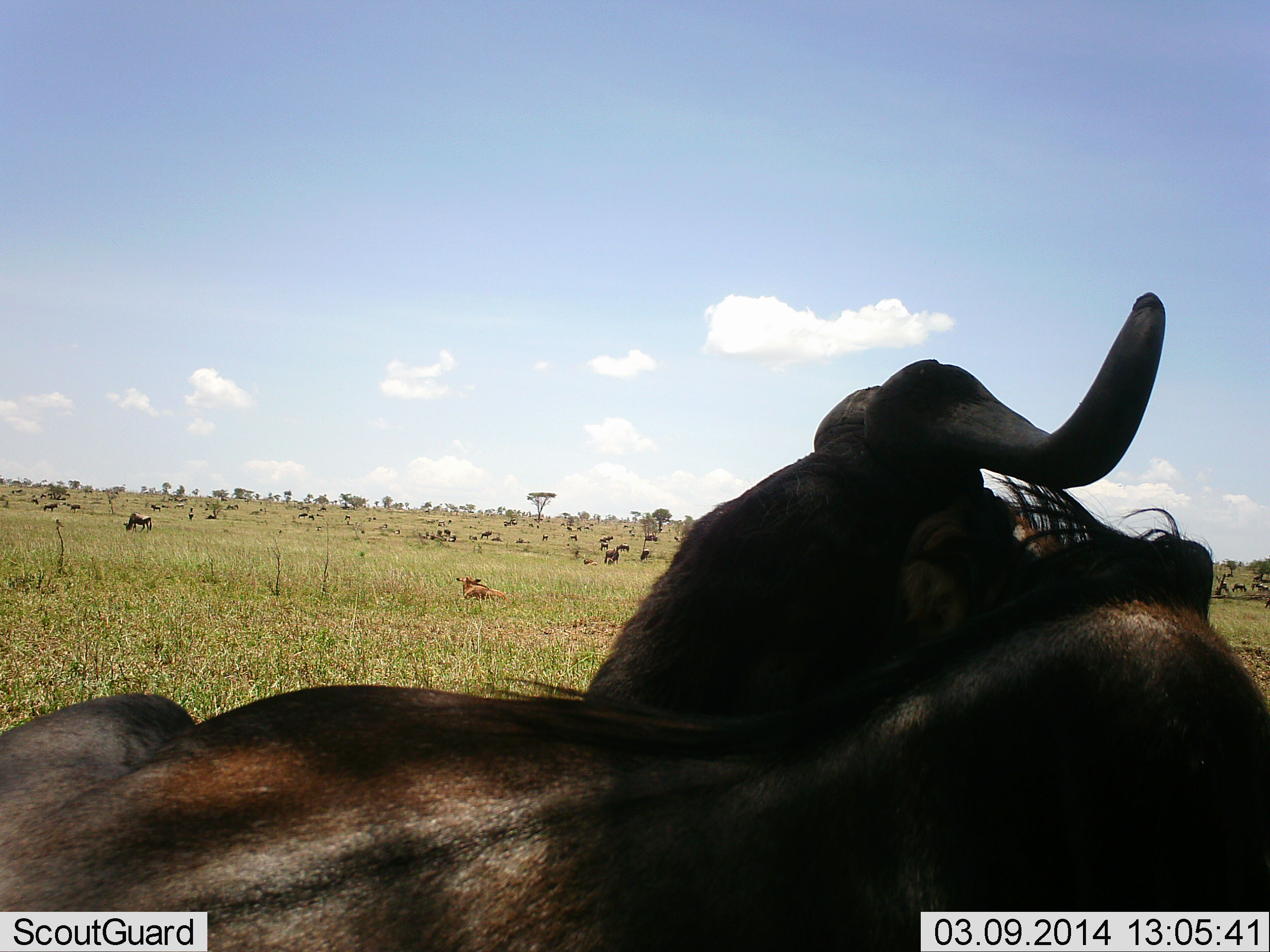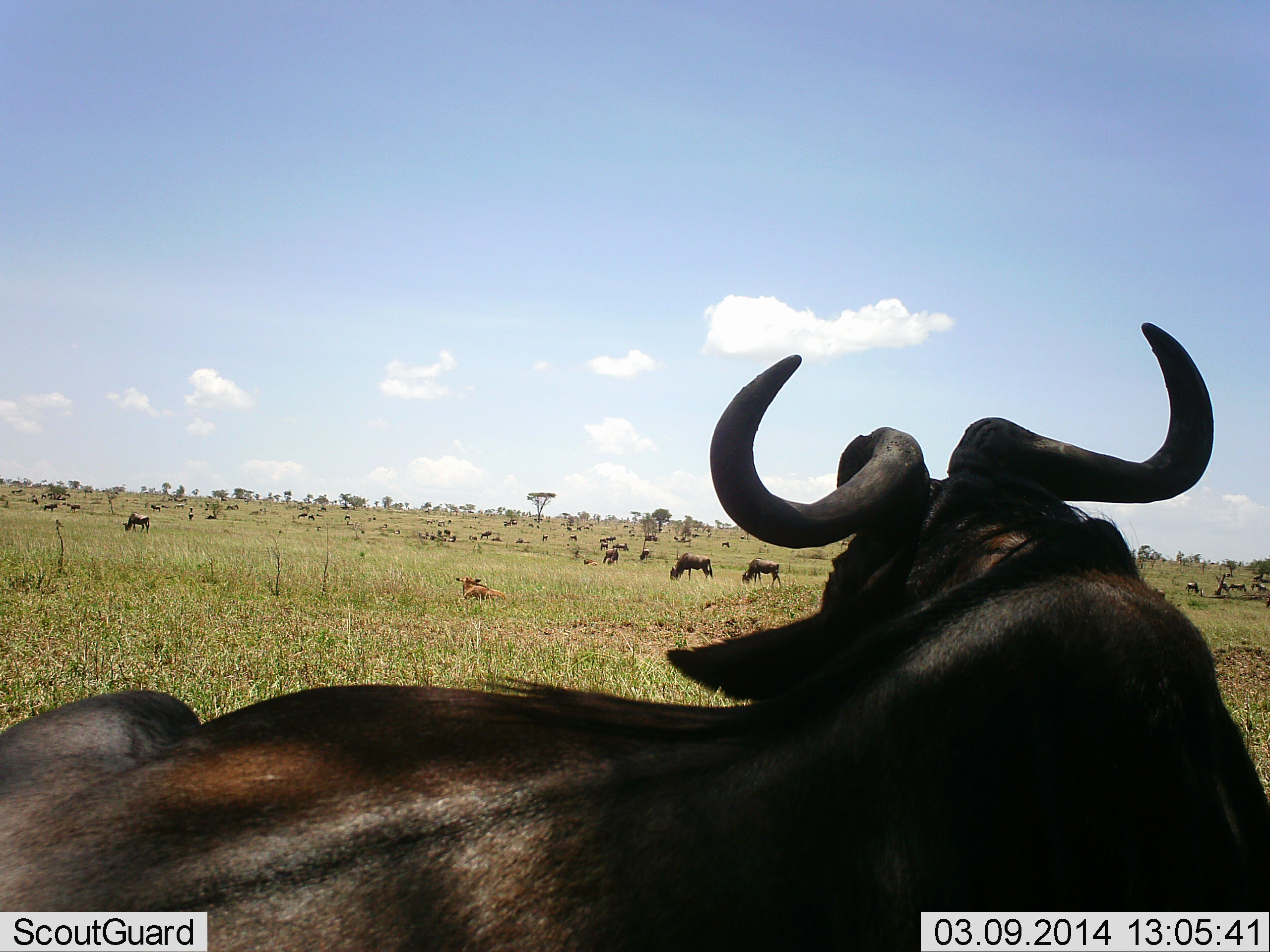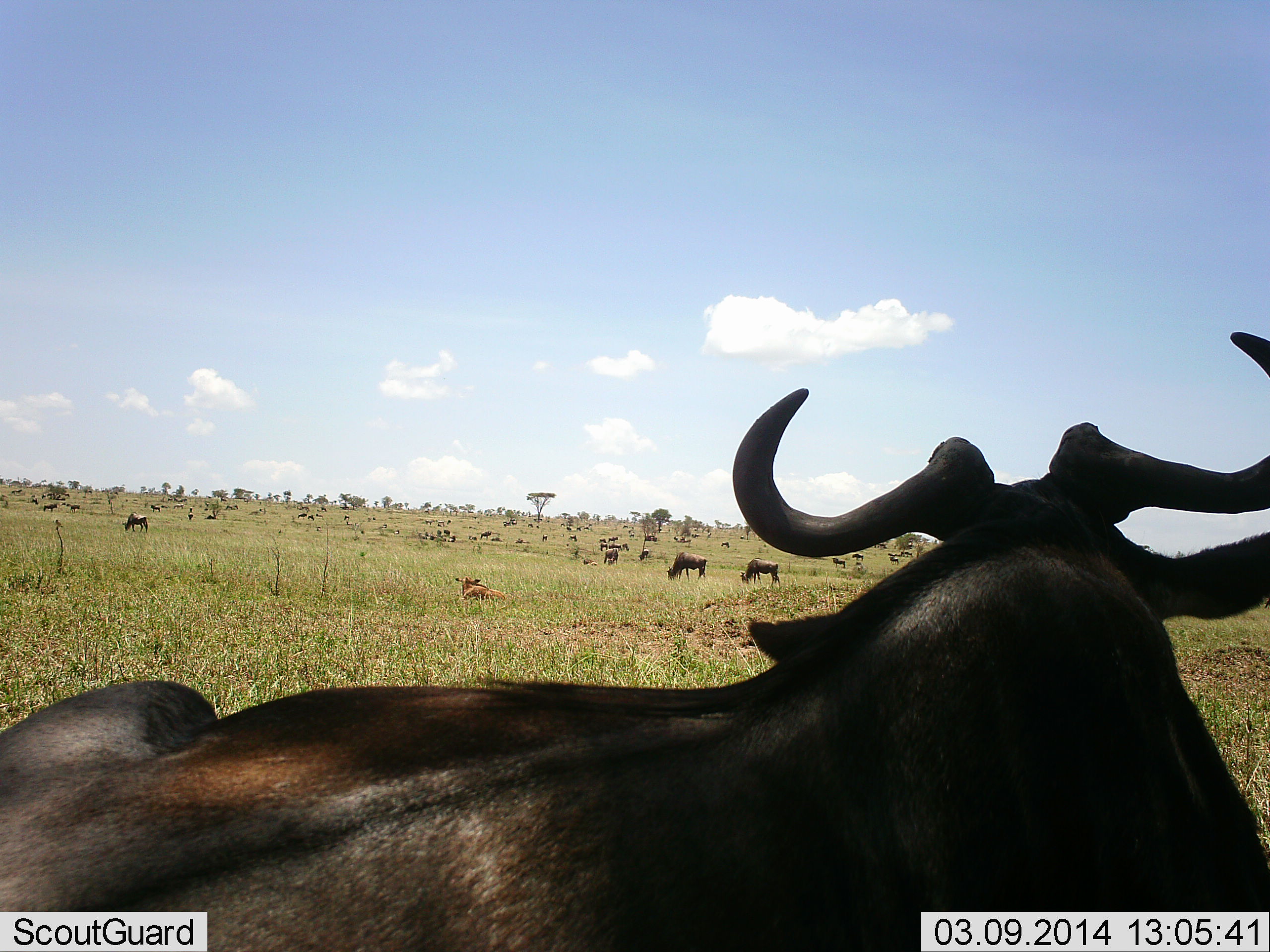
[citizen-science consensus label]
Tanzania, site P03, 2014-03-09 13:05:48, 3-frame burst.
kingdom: Animalia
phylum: Chordata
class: Mammalia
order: Artiodactyla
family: Bovidae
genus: Connochaetes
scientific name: Connochaetes taurinus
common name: blue wildebeest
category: wildebeest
Wildebeest (blue wildebeest) (Connochaetes taurinus), count 11-50. Behavior (volunteer vote fractions): standing 40%, resting 80%, moving 10%, interacting 0%. Young present (vote fraction): 20%. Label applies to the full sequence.